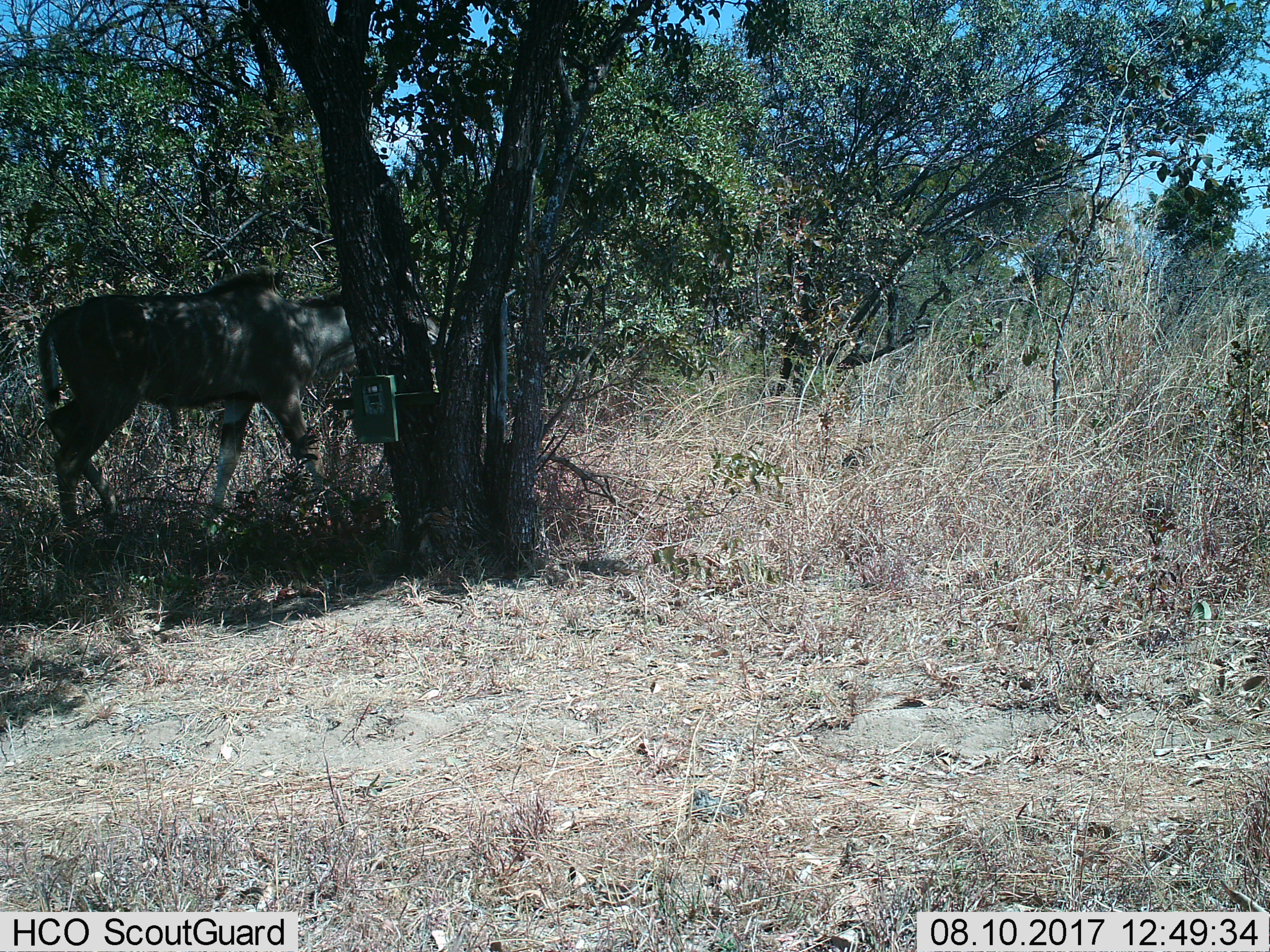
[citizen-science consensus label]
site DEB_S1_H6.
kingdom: Animalia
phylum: Chordata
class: Mammalia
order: Artiodactyla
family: Bovidae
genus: Tragelaphus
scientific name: Tragelaphus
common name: kudu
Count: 1.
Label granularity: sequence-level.